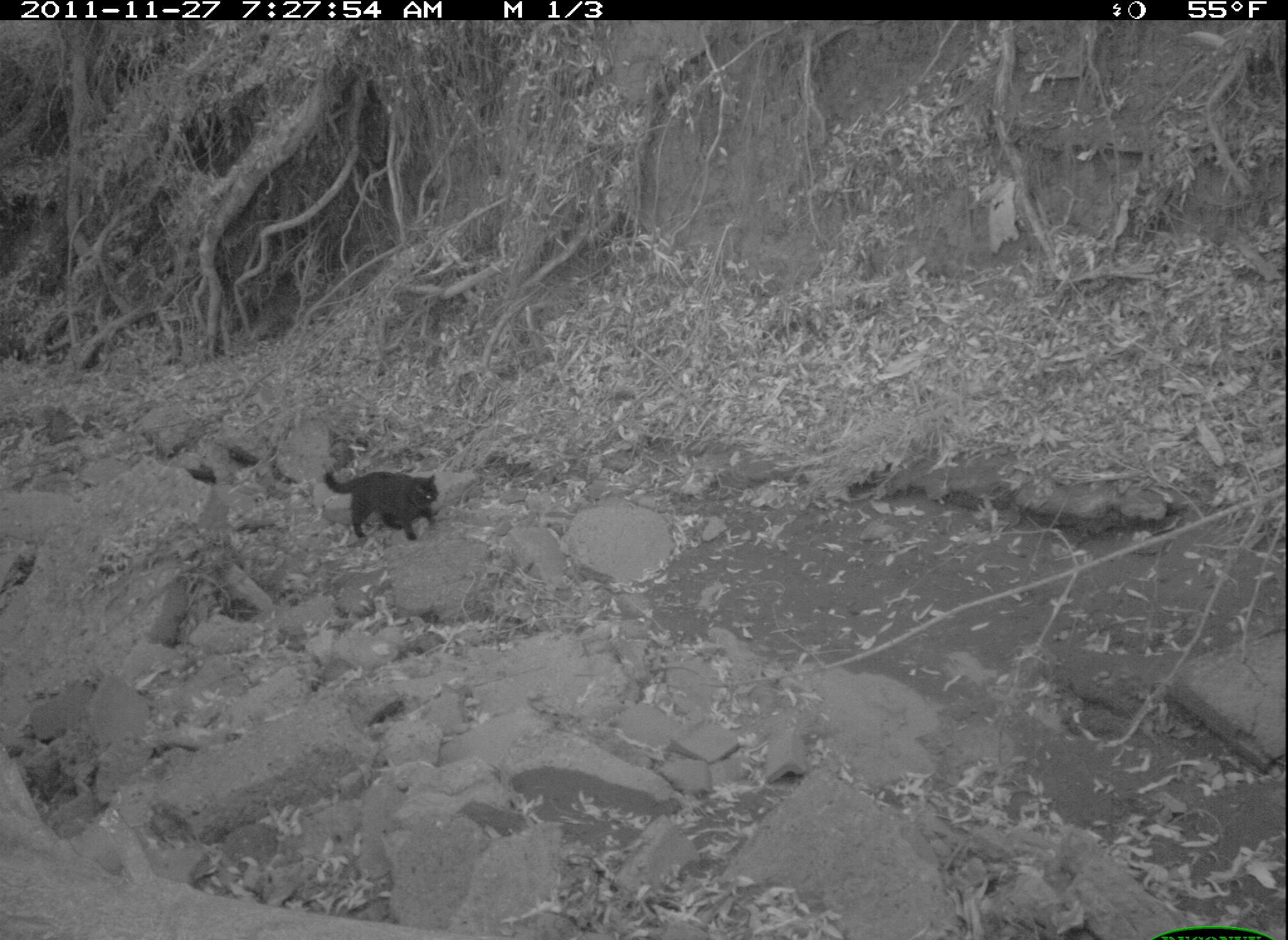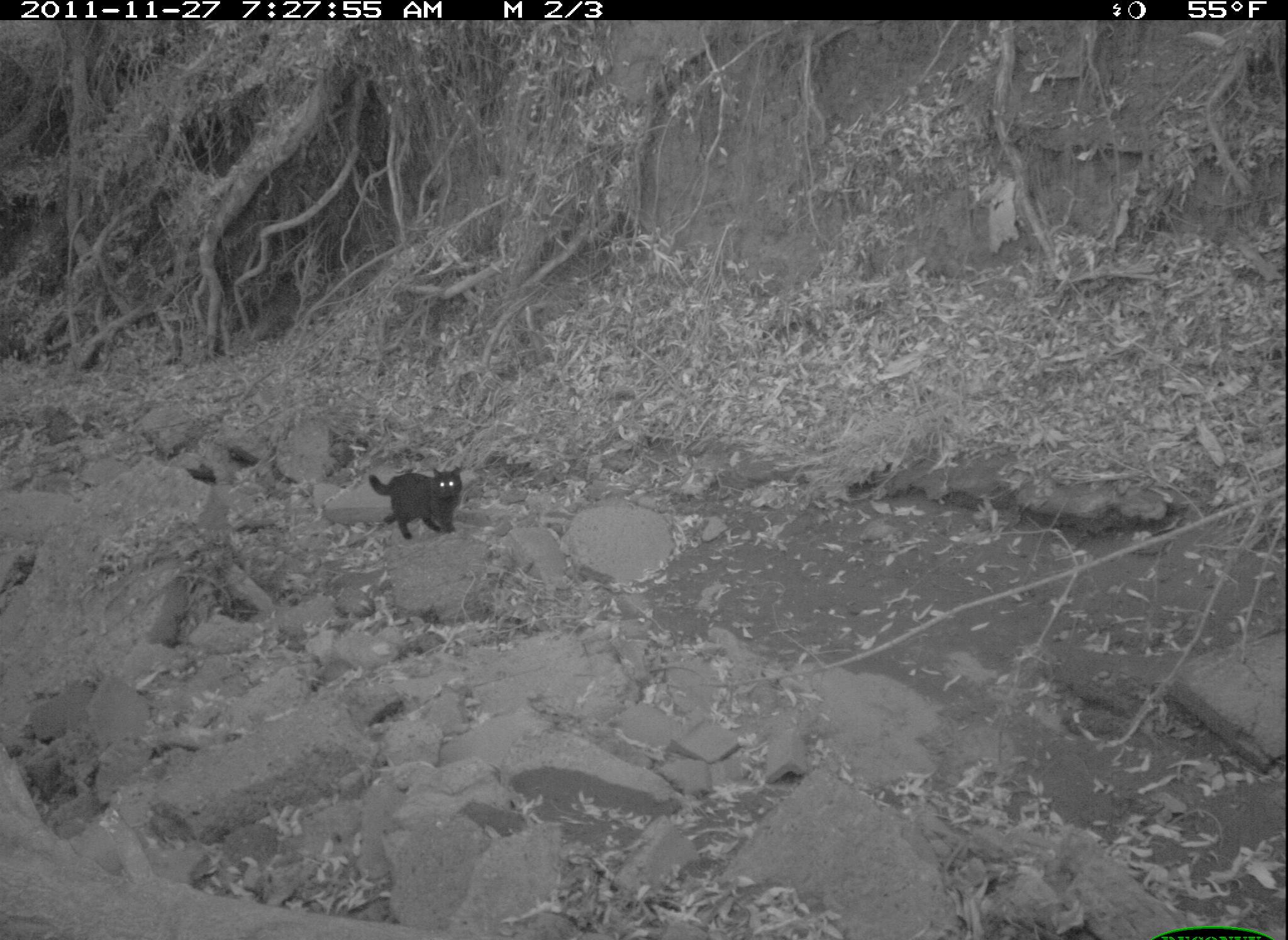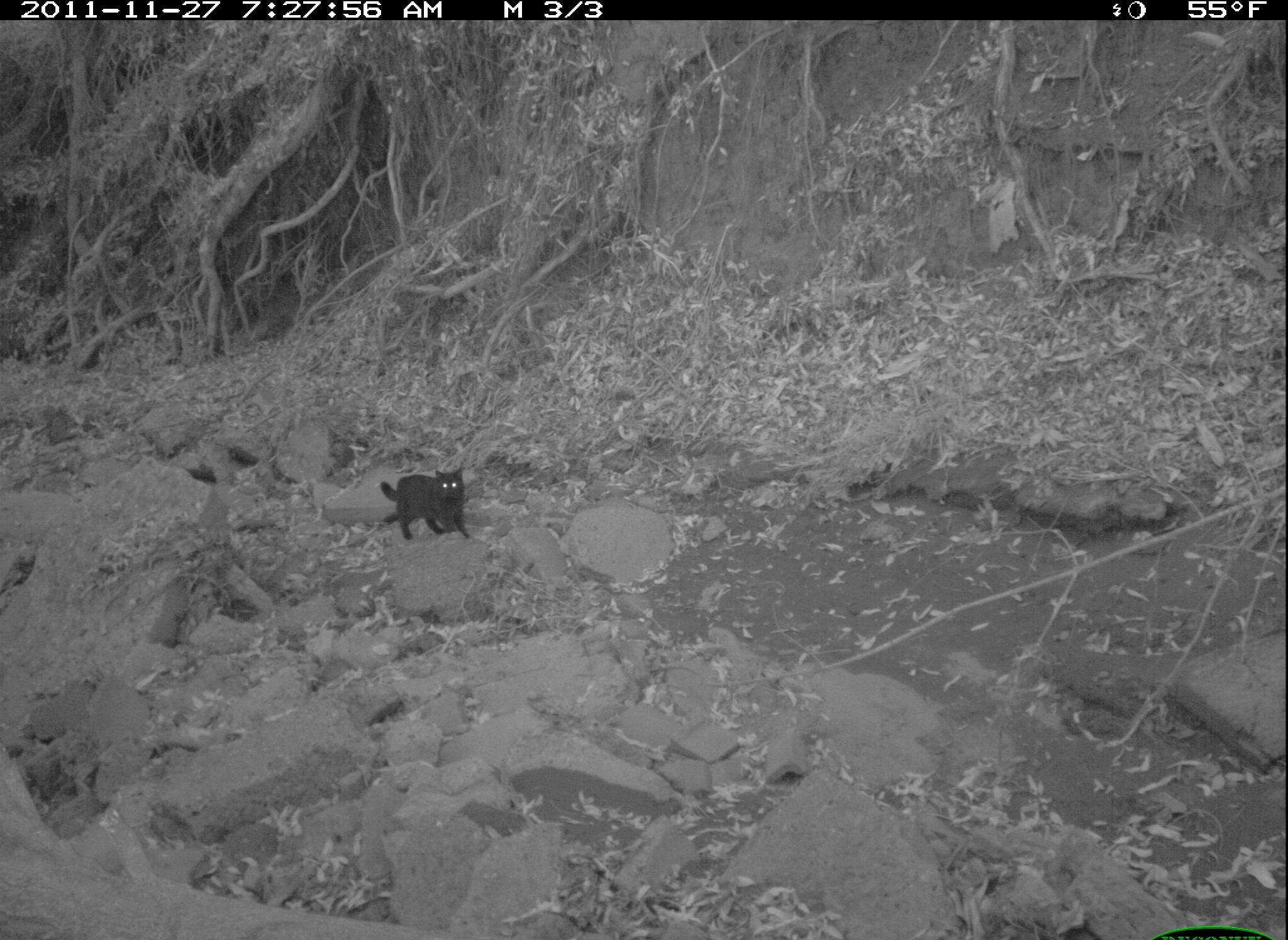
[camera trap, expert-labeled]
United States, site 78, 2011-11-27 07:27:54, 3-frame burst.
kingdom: Animalia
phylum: Chordata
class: Mammalia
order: Carnivora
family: Felidae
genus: Felis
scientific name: Felis catus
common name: cat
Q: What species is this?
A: Cat (Felis catus).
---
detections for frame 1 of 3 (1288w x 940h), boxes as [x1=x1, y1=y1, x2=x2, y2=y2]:
cat: [x1=320, y1=456, x2=454, y2=551]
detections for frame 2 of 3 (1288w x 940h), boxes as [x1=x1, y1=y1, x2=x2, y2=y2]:
cat: [x1=353, y1=454, x2=475, y2=544]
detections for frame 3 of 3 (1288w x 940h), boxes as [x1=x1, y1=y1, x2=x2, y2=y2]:
cat: [x1=336, y1=438, x2=514, y2=572]